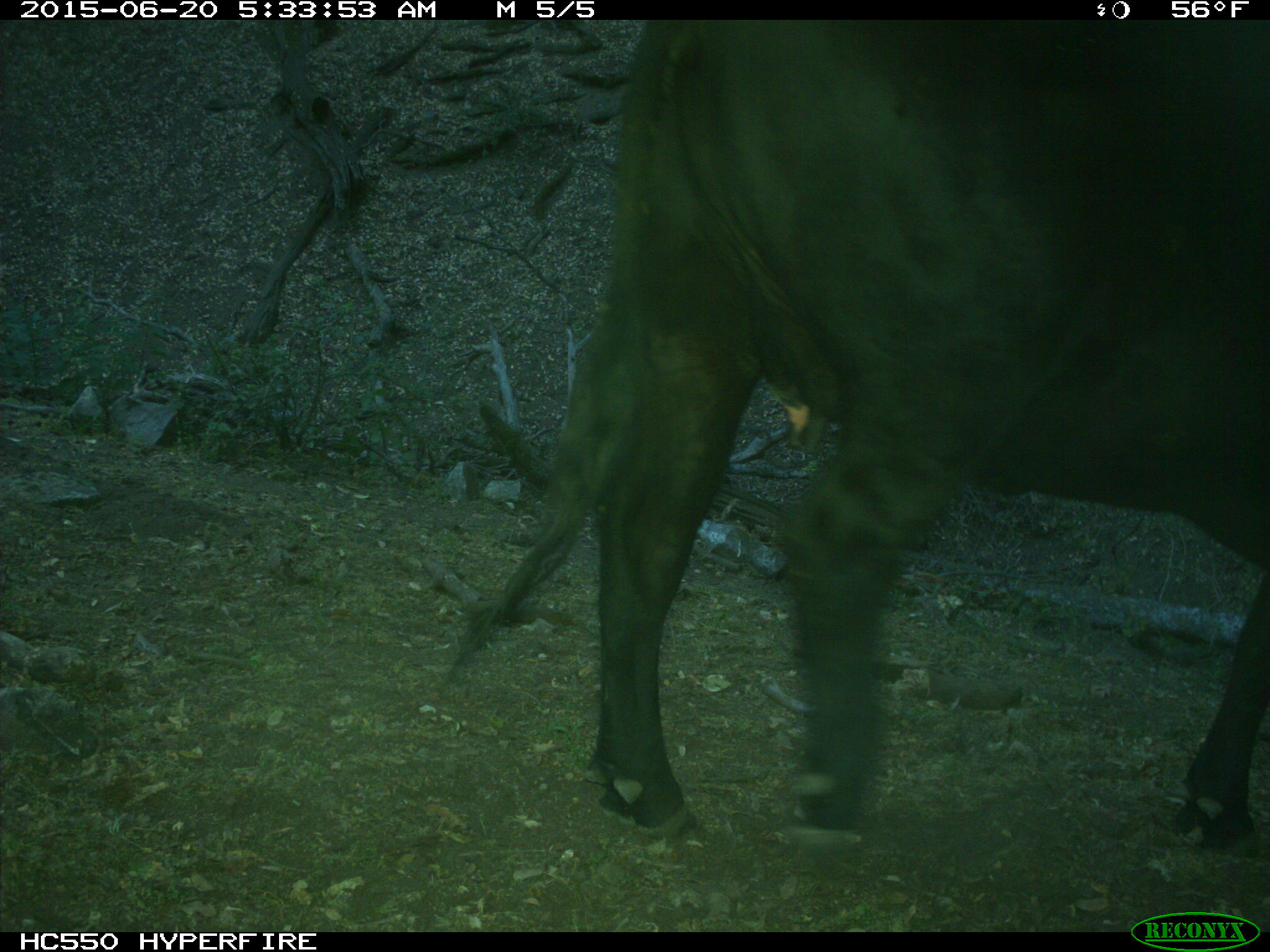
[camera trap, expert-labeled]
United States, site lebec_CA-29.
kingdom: Animalia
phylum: Chordata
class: Mammalia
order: Artiodactyla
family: Bovidae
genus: Bos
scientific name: Bos taurus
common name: domestic cow